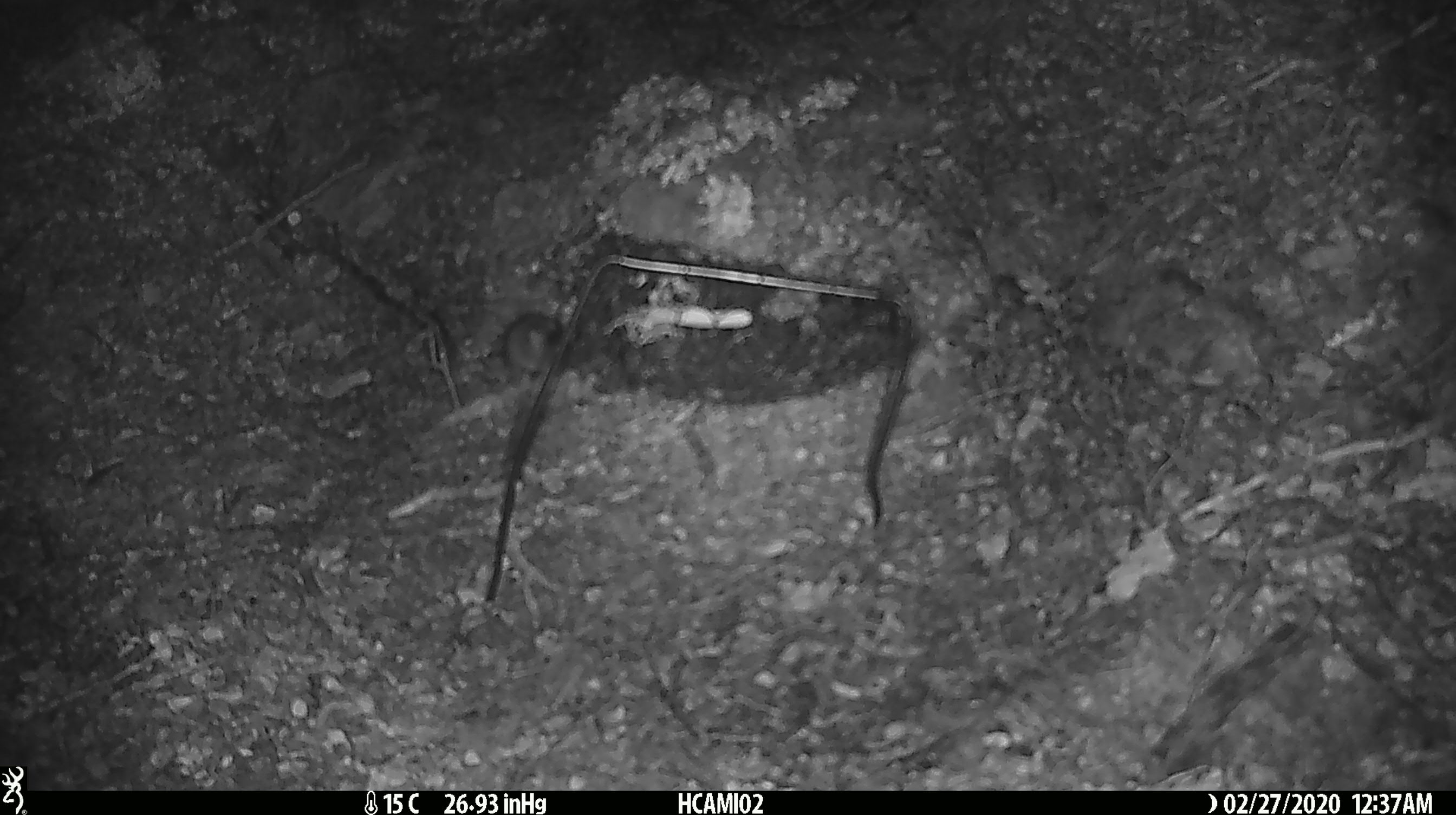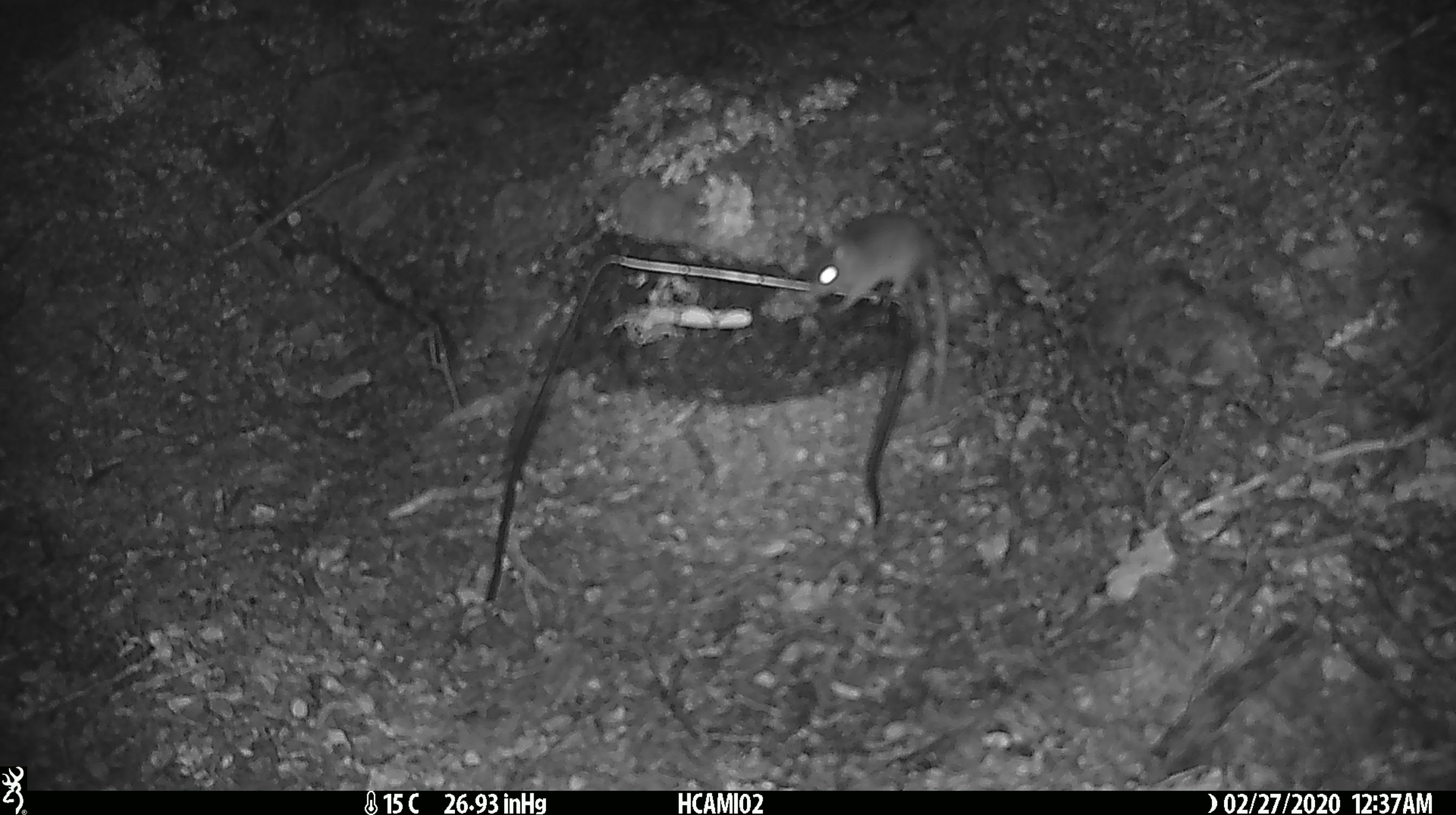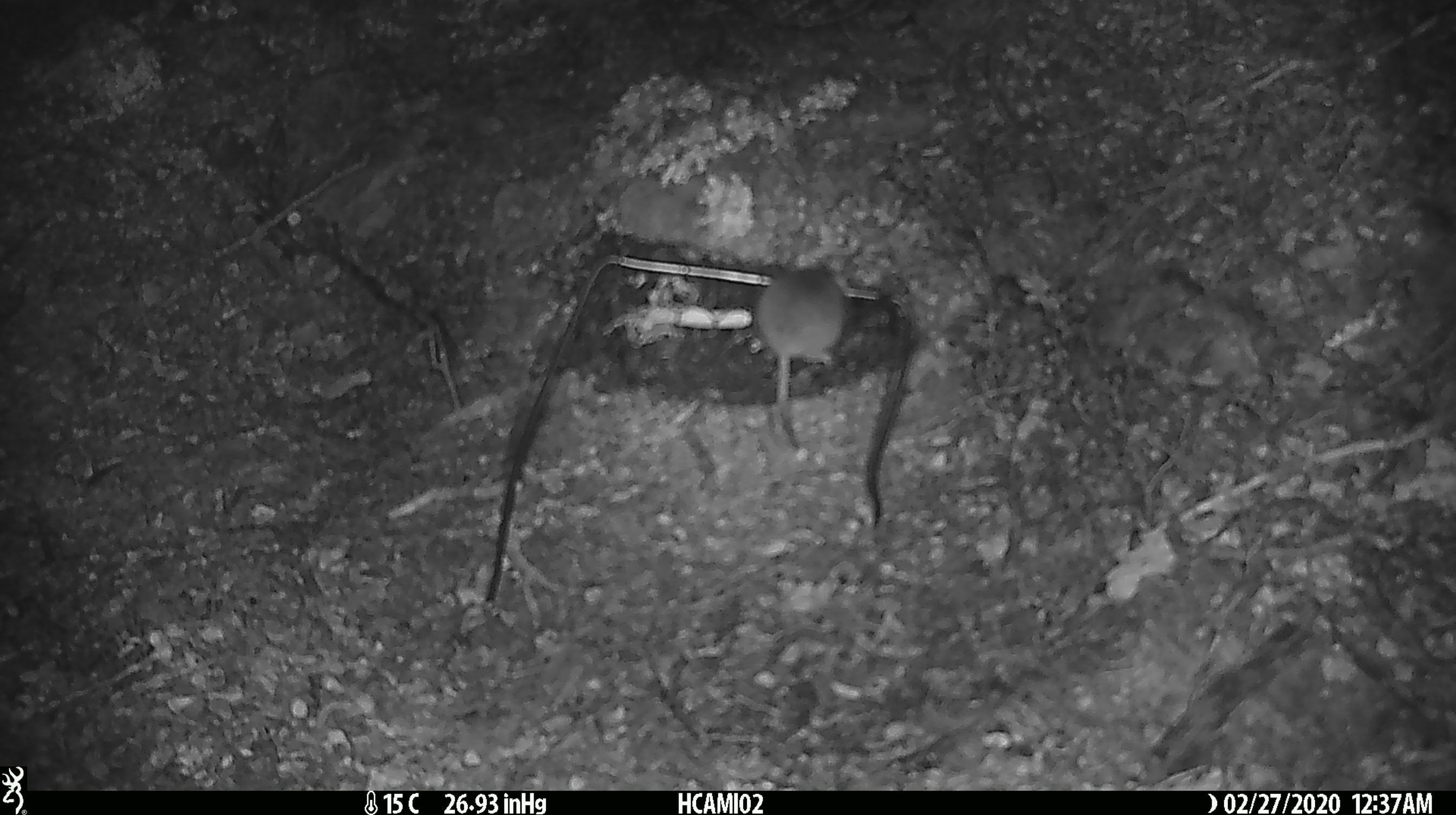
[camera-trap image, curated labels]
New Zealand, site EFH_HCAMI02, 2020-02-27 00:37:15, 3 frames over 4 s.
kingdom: Animalia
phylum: Chordata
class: Mammalia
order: Rodentia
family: Muridae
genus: Mus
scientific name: Mus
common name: mouse